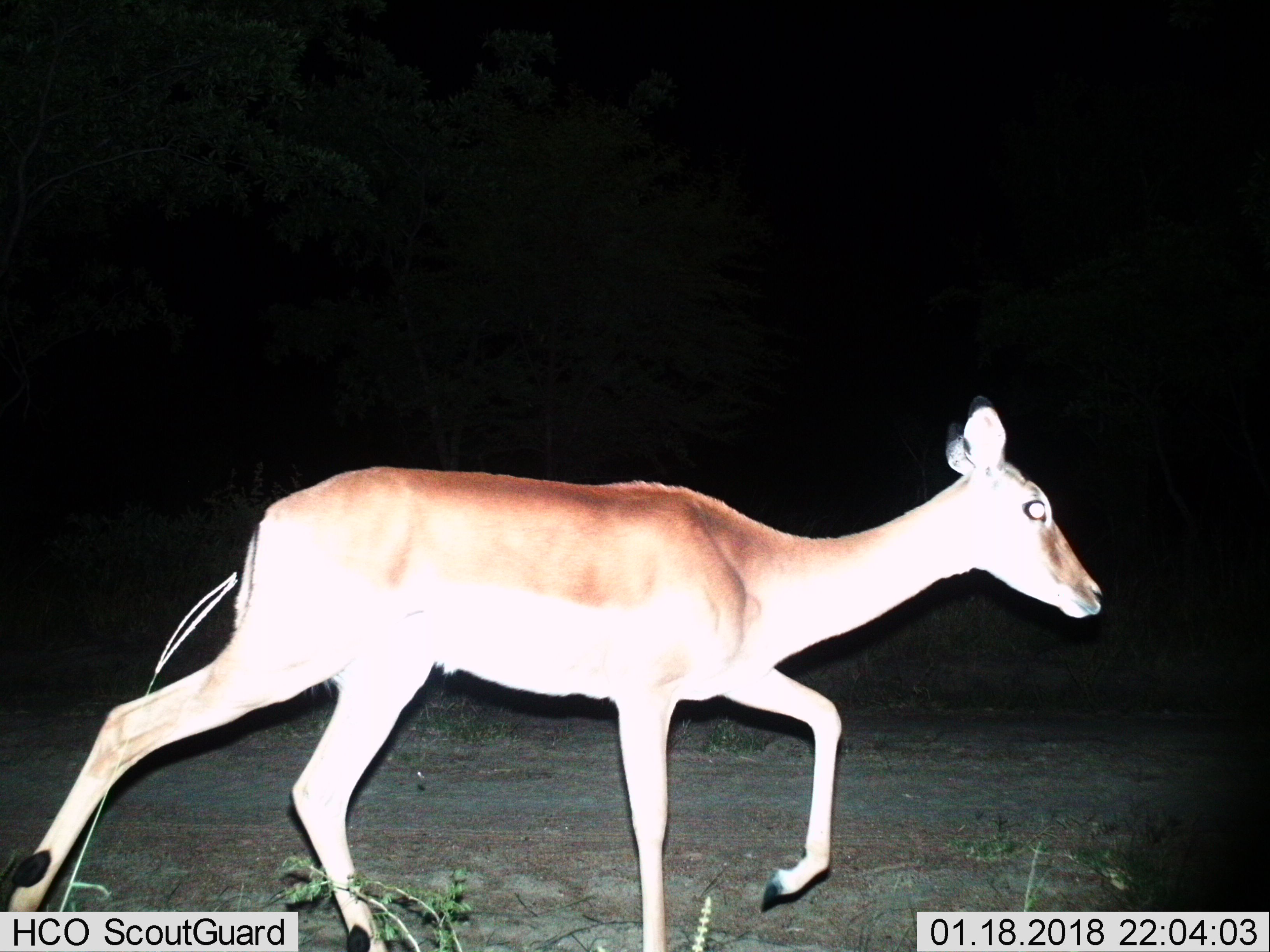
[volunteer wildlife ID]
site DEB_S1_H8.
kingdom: Animalia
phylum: Chordata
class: Mammalia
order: Artiodactyla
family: Bovidae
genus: Aepyceros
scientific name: Aepyceros melampus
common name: impala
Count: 1.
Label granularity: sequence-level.